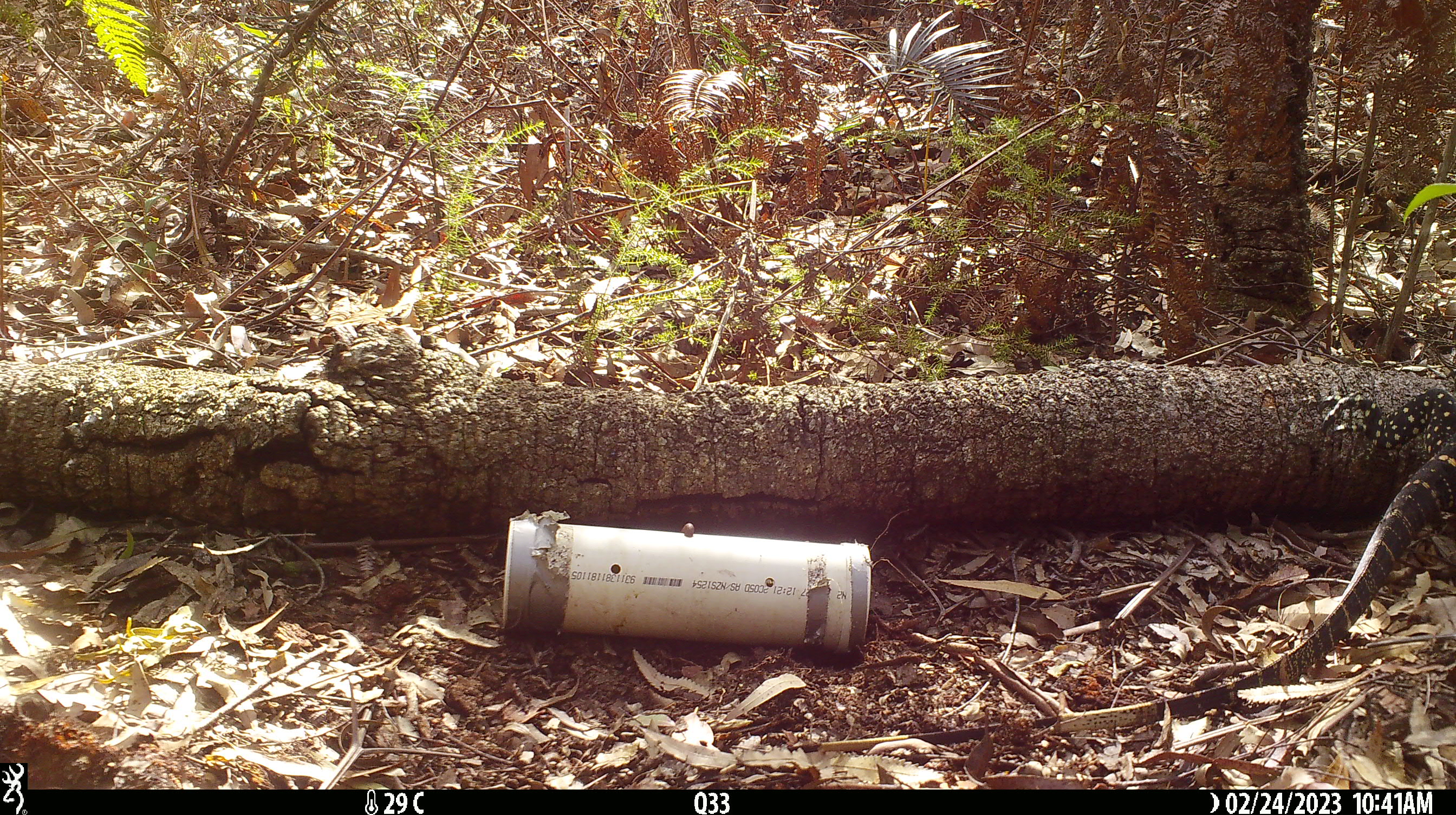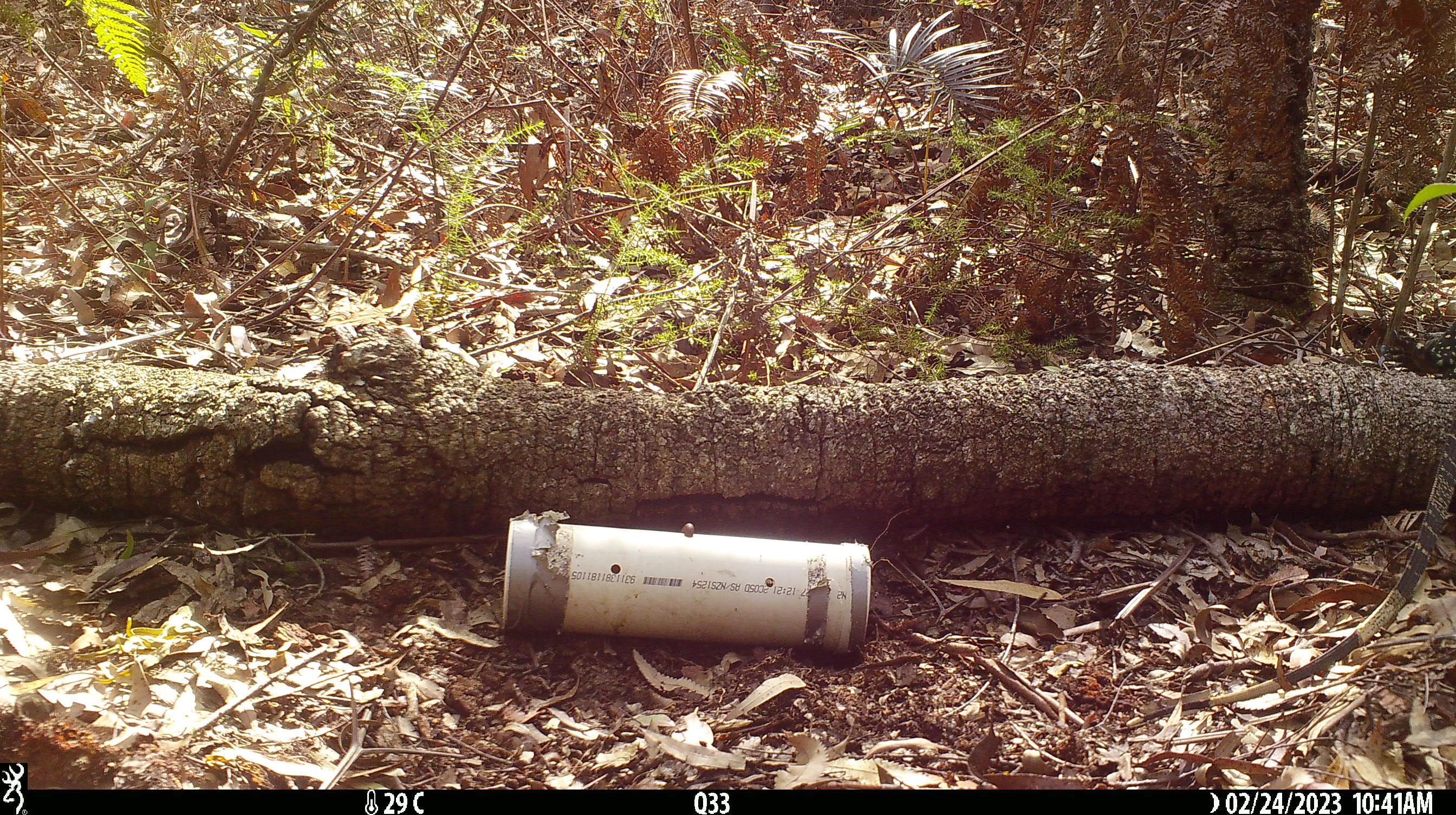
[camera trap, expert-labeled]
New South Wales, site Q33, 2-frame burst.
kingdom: Animalia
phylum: Chordata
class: Reptilia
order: Squamata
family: Varanidae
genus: Varanus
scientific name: Varanus varius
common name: lace monitor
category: goanna